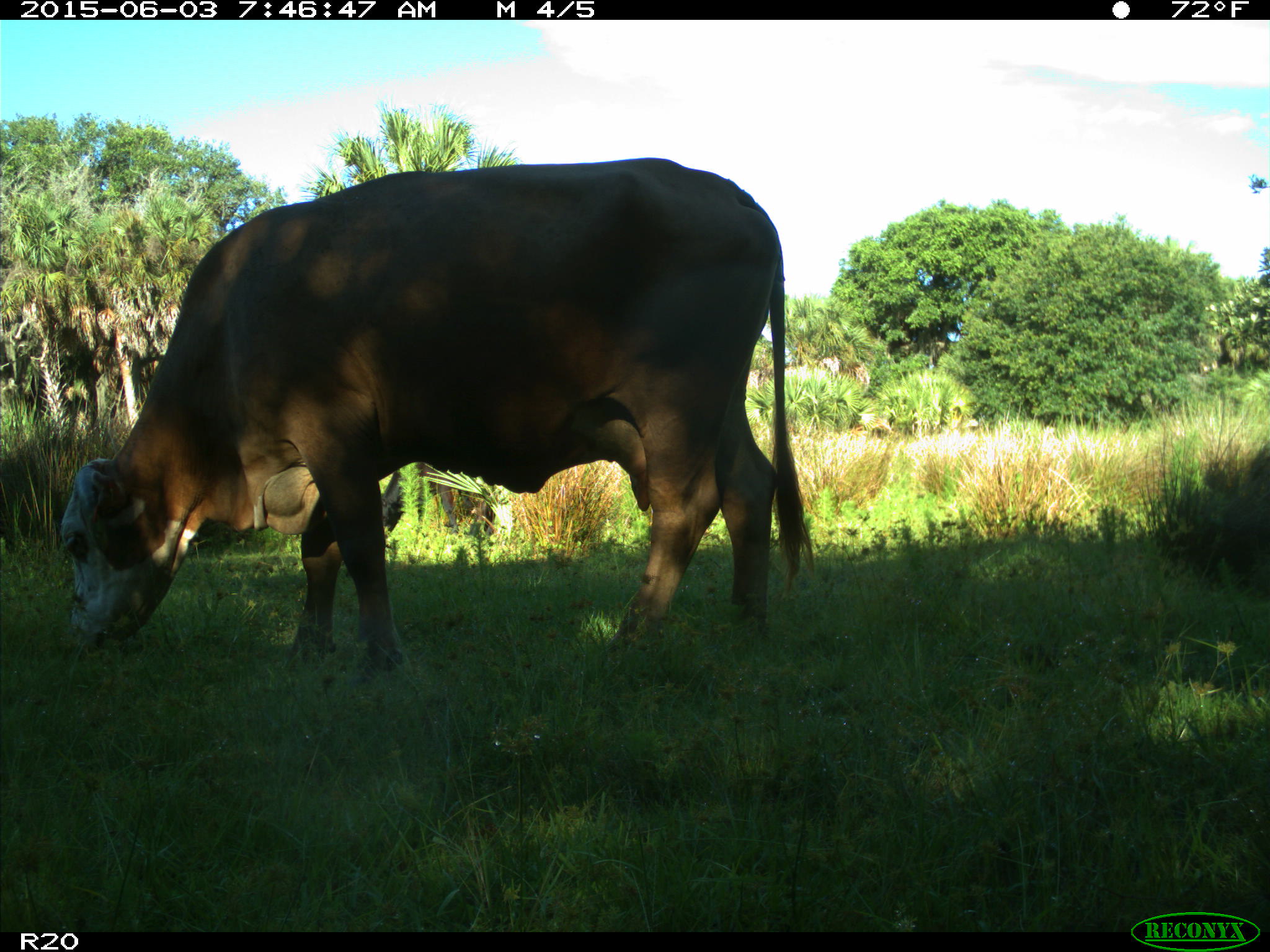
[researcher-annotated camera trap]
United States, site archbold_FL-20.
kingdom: Animalia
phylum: Chordata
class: Mammalia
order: Artiodactyla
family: Bovidae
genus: Bos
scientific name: Bos taurus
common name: domestic cow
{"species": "Bos taurus (domestic cow)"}